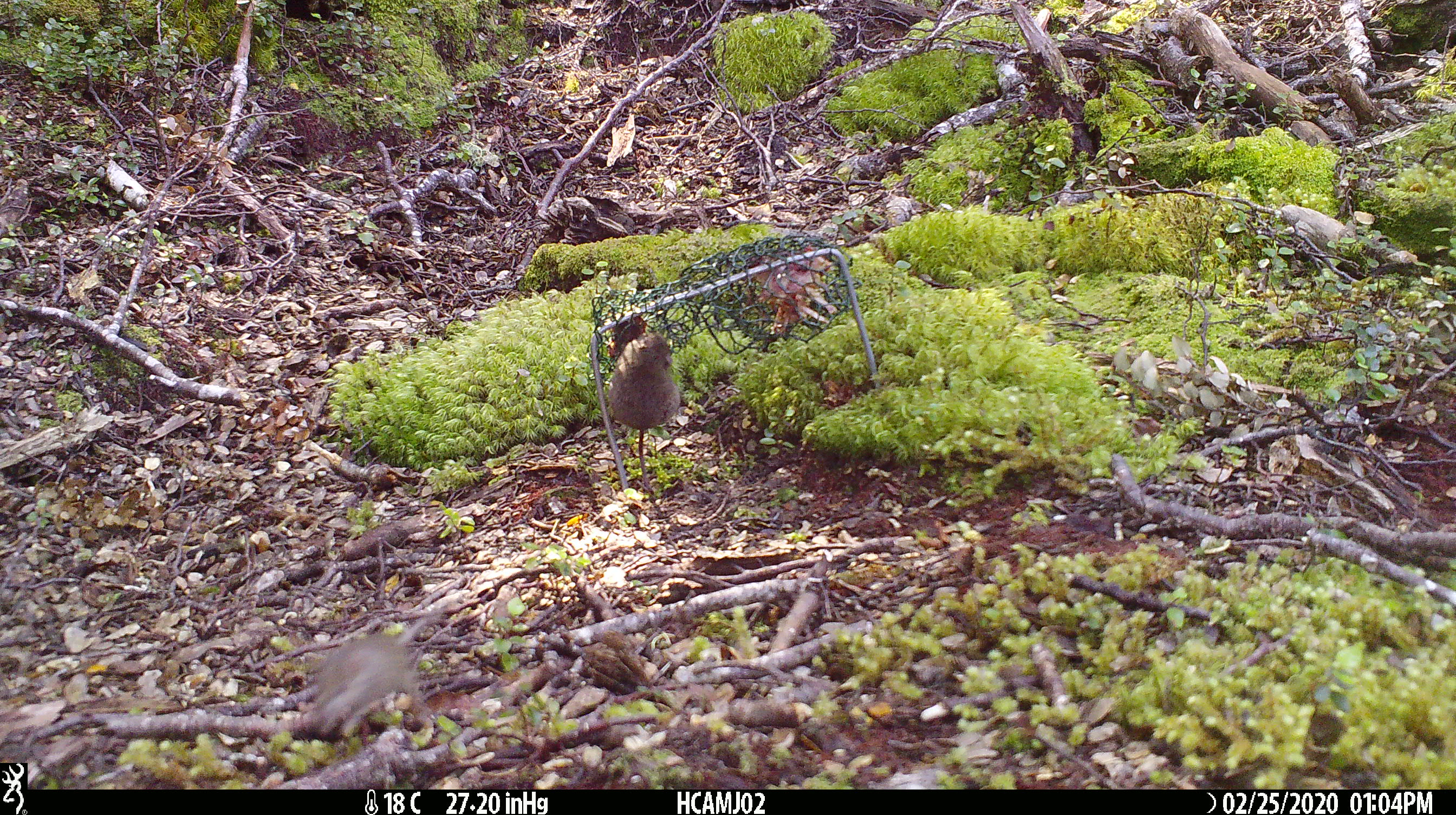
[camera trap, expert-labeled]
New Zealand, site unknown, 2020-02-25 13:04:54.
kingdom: Animalia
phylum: Chordata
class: Mammalia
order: Rodentia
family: Muridae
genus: Mus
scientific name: Mus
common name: mouse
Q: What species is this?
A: Mouse (Mus).